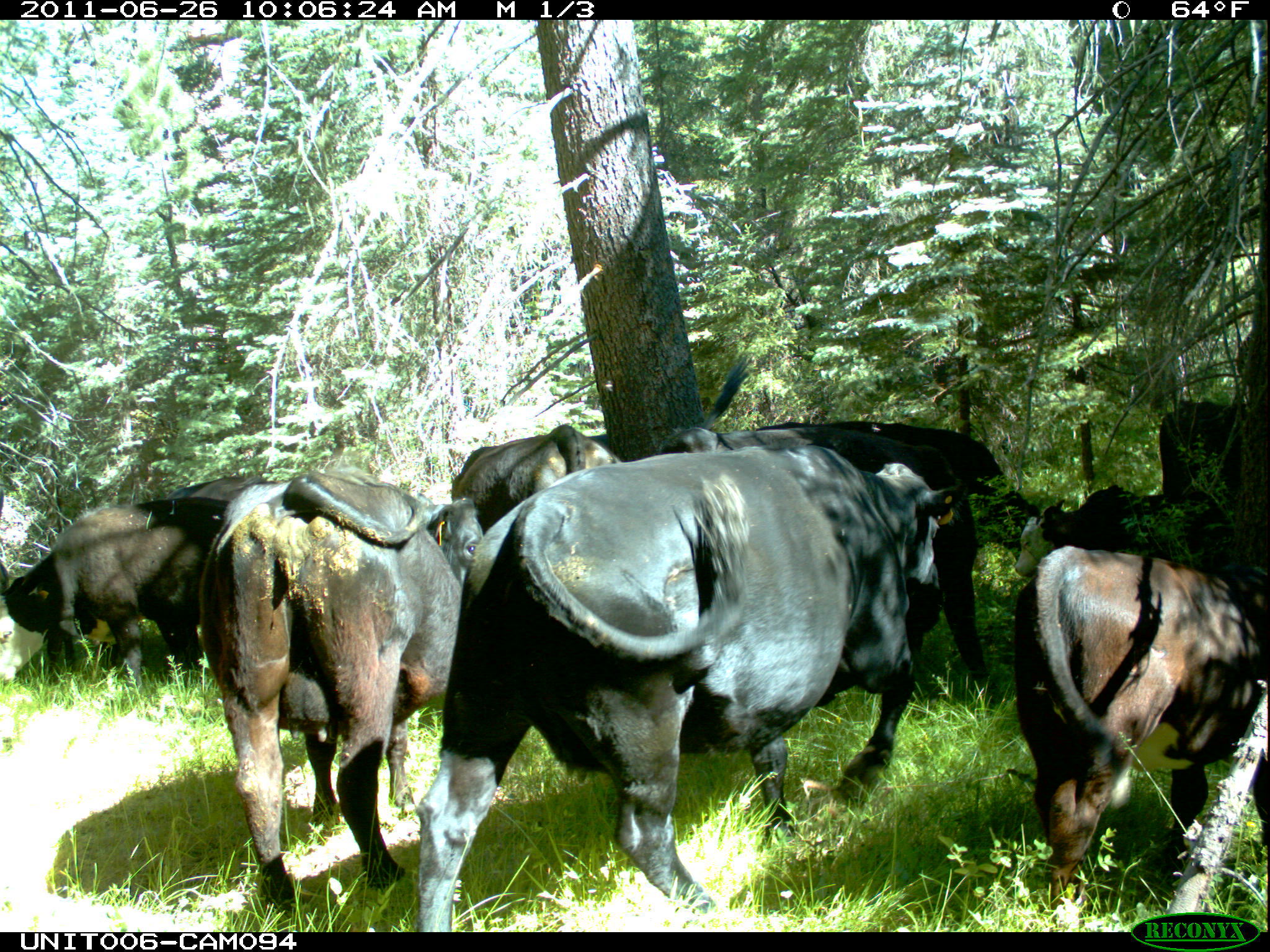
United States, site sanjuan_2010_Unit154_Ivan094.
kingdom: Animalia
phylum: Chordata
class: Mammalia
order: Artiodactyla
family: Bovidae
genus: Bos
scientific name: Bos taurus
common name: domestic cow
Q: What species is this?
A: Bos taurus (domestic cow).